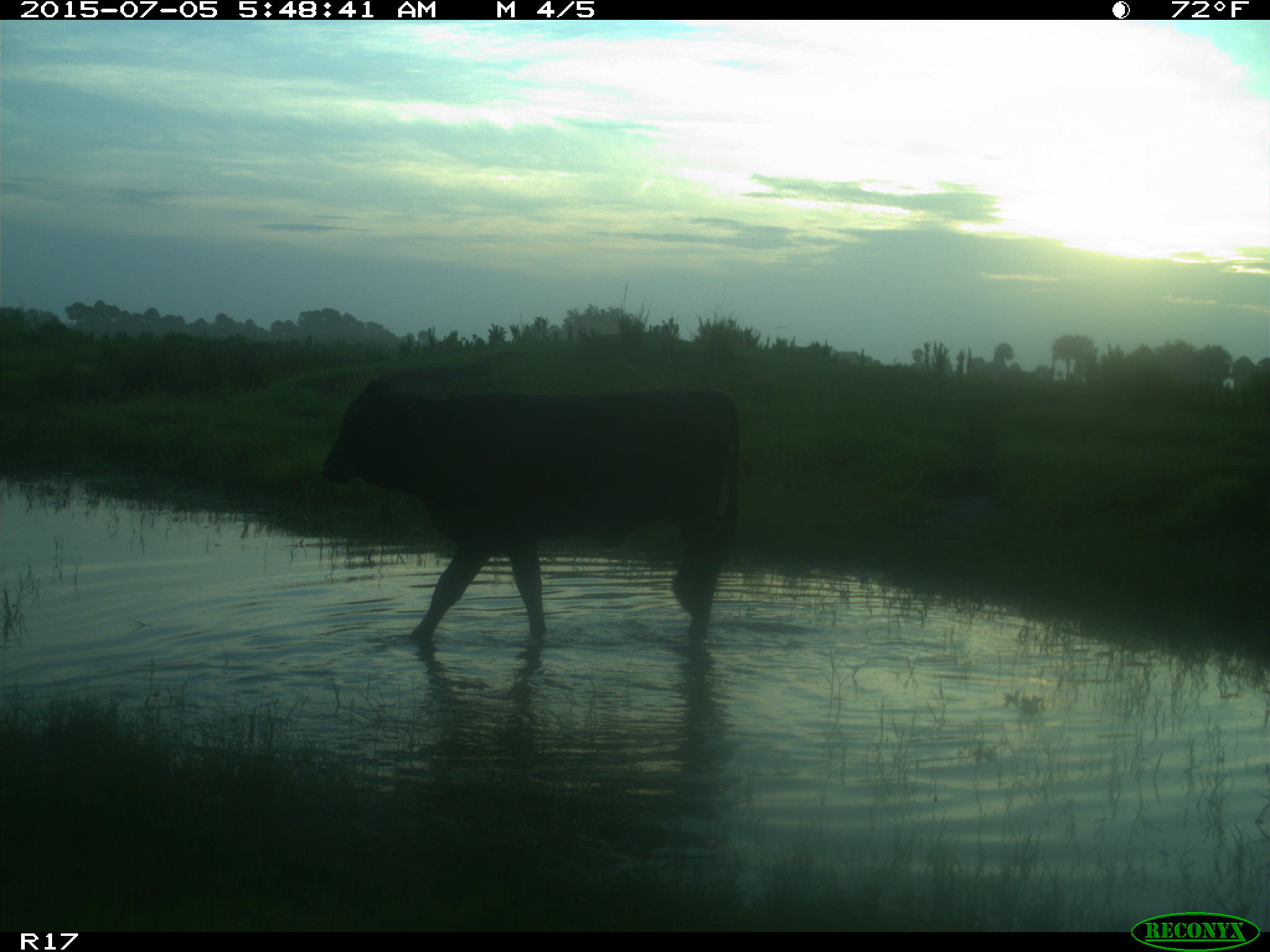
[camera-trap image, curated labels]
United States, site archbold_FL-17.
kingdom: Animalia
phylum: Chordata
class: Mammalia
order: Artiodactyla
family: Bovidae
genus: Bos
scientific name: Bos taurus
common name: domestic cow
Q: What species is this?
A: Bos taurus (domestic cow).